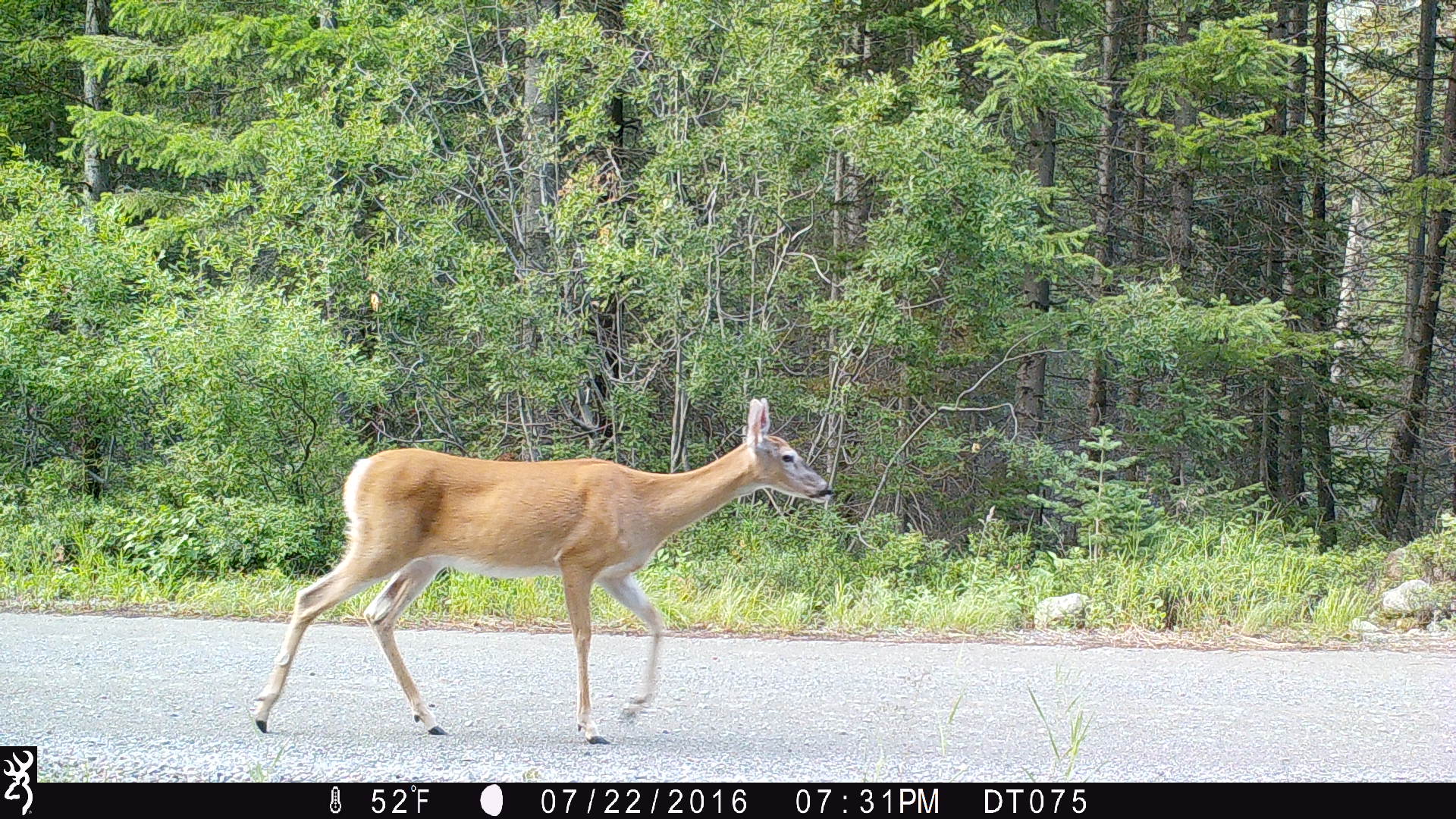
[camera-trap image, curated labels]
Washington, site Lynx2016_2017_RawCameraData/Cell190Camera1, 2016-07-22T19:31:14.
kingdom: Animalia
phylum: Chordata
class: Mammalia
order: Artiodactyla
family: Cervidae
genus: Odocoileus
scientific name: Odocoileus virginianus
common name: white-tailed deer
Odocoileus virginianus (white-tailed deer). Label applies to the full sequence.